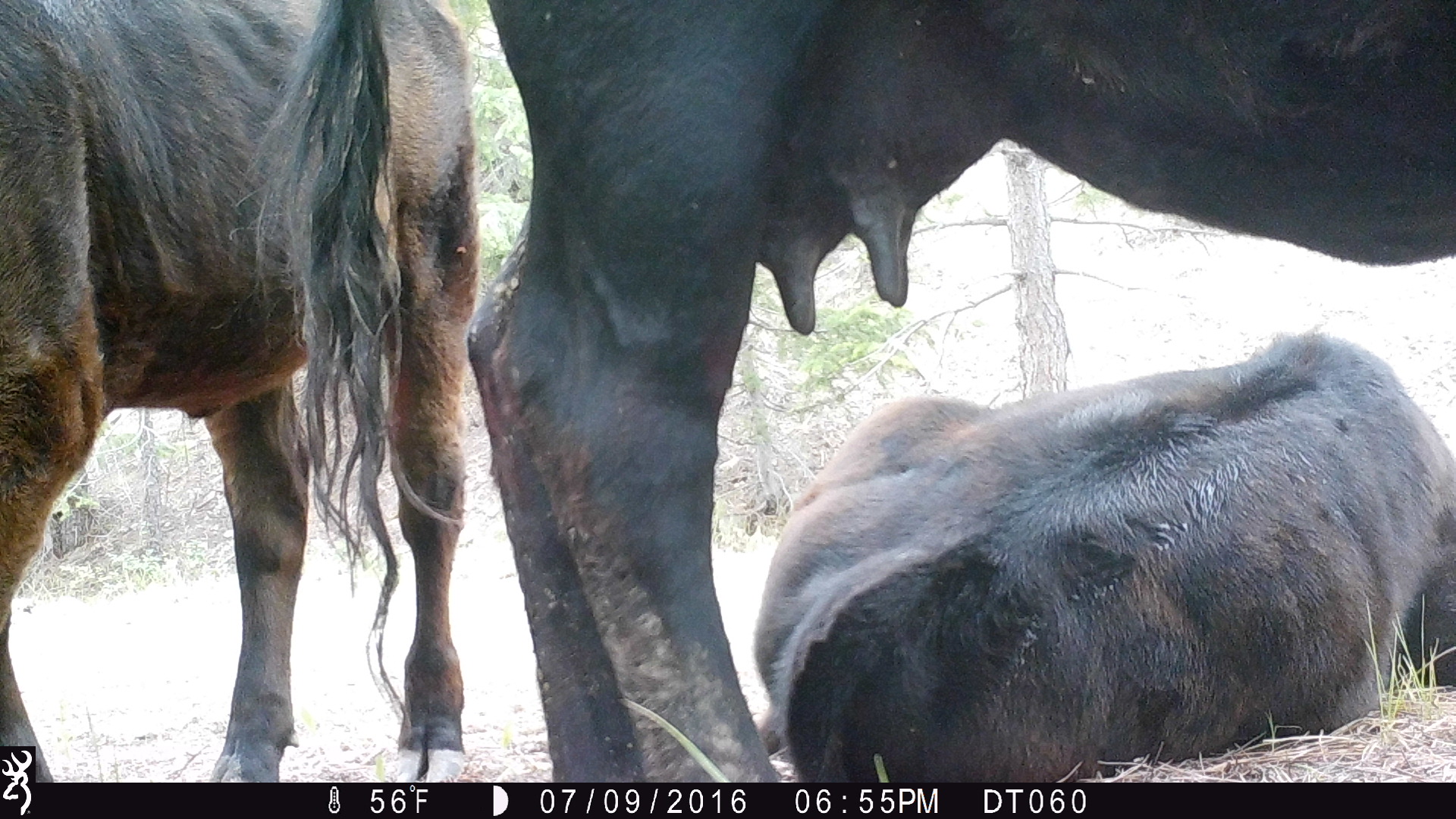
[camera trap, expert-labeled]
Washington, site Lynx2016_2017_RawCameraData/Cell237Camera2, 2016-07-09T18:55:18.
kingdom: Animalia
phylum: Chordata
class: Mammalia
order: Artiodactyla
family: Bovidae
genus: Bos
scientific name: Bos taurus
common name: domestic cattle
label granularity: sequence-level